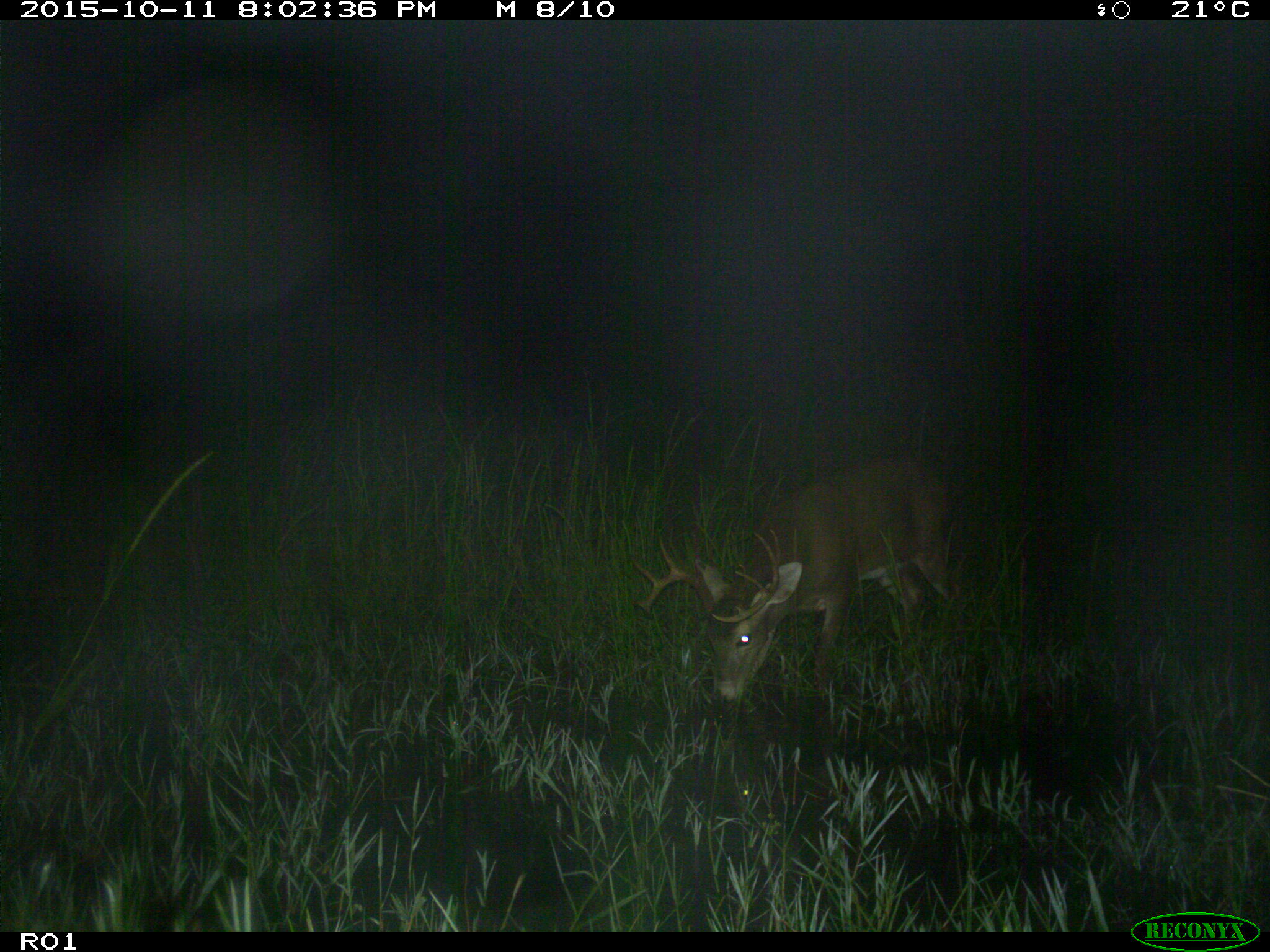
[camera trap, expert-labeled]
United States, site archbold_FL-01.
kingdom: Animalia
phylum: Chordata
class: Mammalia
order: Artiodactyla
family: Cervidae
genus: Odocoileus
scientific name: Odocoileus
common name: deer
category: unidentified deer